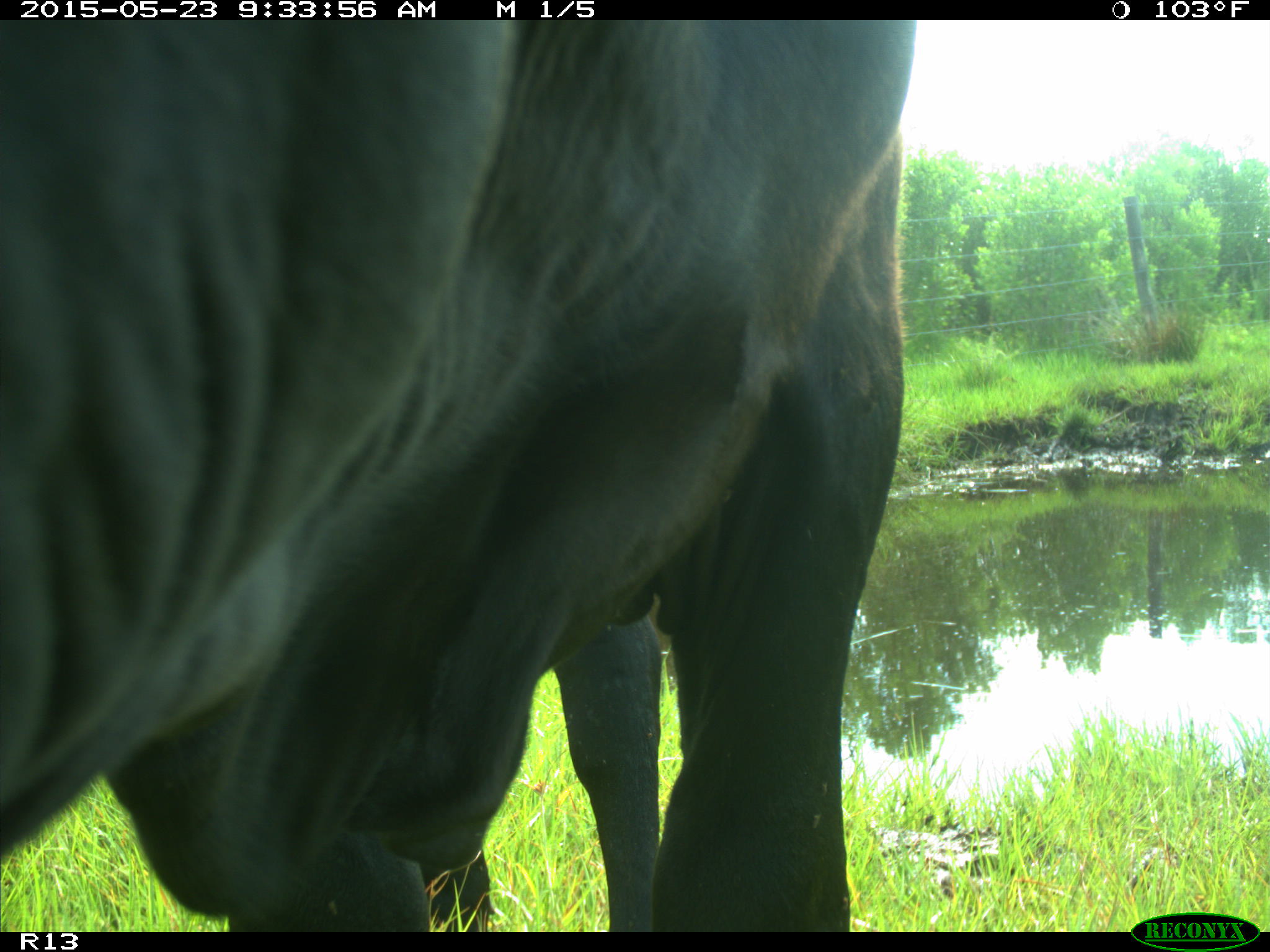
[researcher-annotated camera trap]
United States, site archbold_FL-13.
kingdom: Animalia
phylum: Chordata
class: Mammalia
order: Artiodactyla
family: Bovidae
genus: Bos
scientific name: Bos taurus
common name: domestic cow